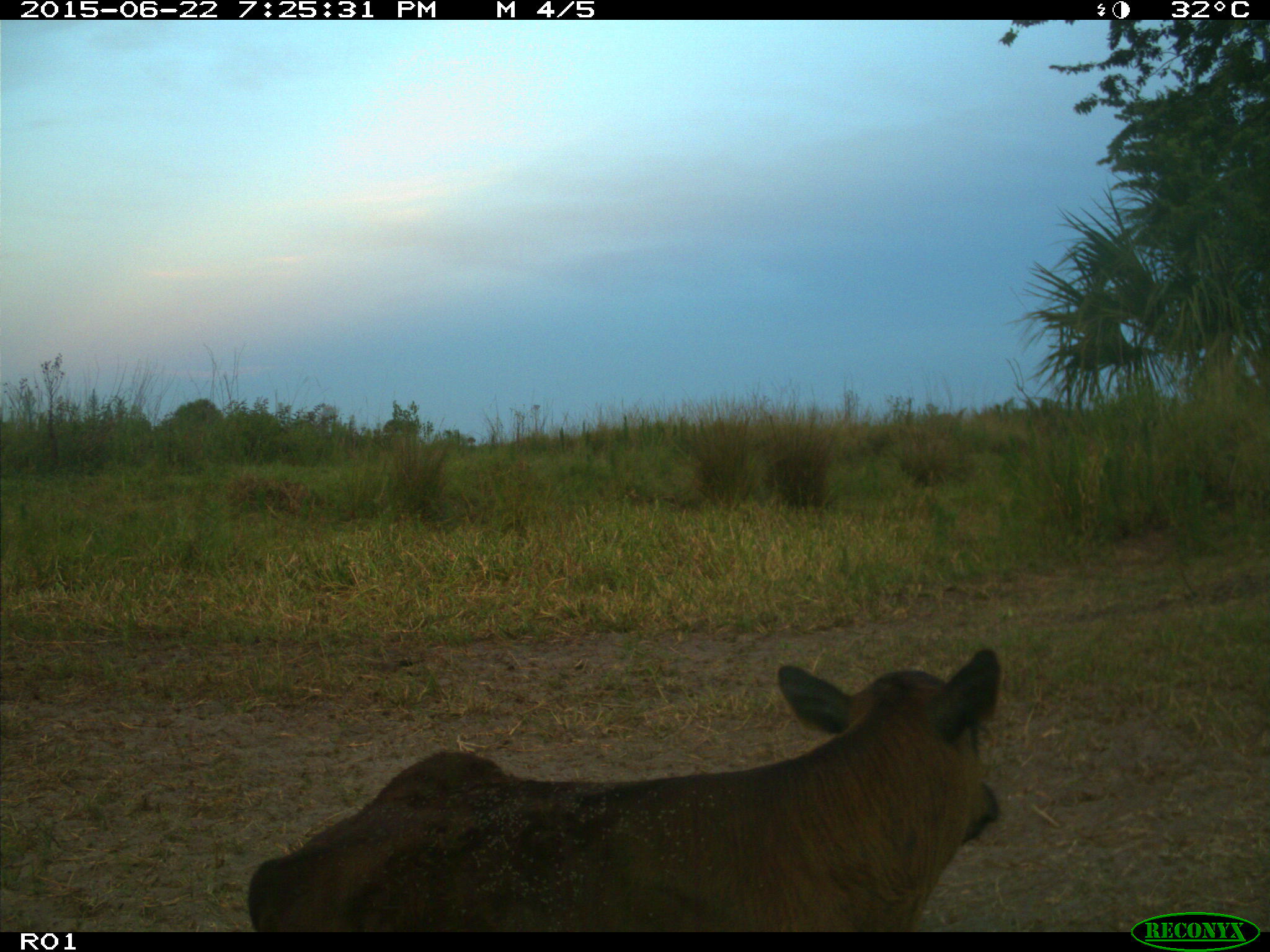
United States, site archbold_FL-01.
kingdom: Animalia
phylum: Chordata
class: Mammalia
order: Artiodactyla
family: Bovidae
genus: Bos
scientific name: Bos taurus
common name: domestic cow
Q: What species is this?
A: Bos taurus (domestic cow).